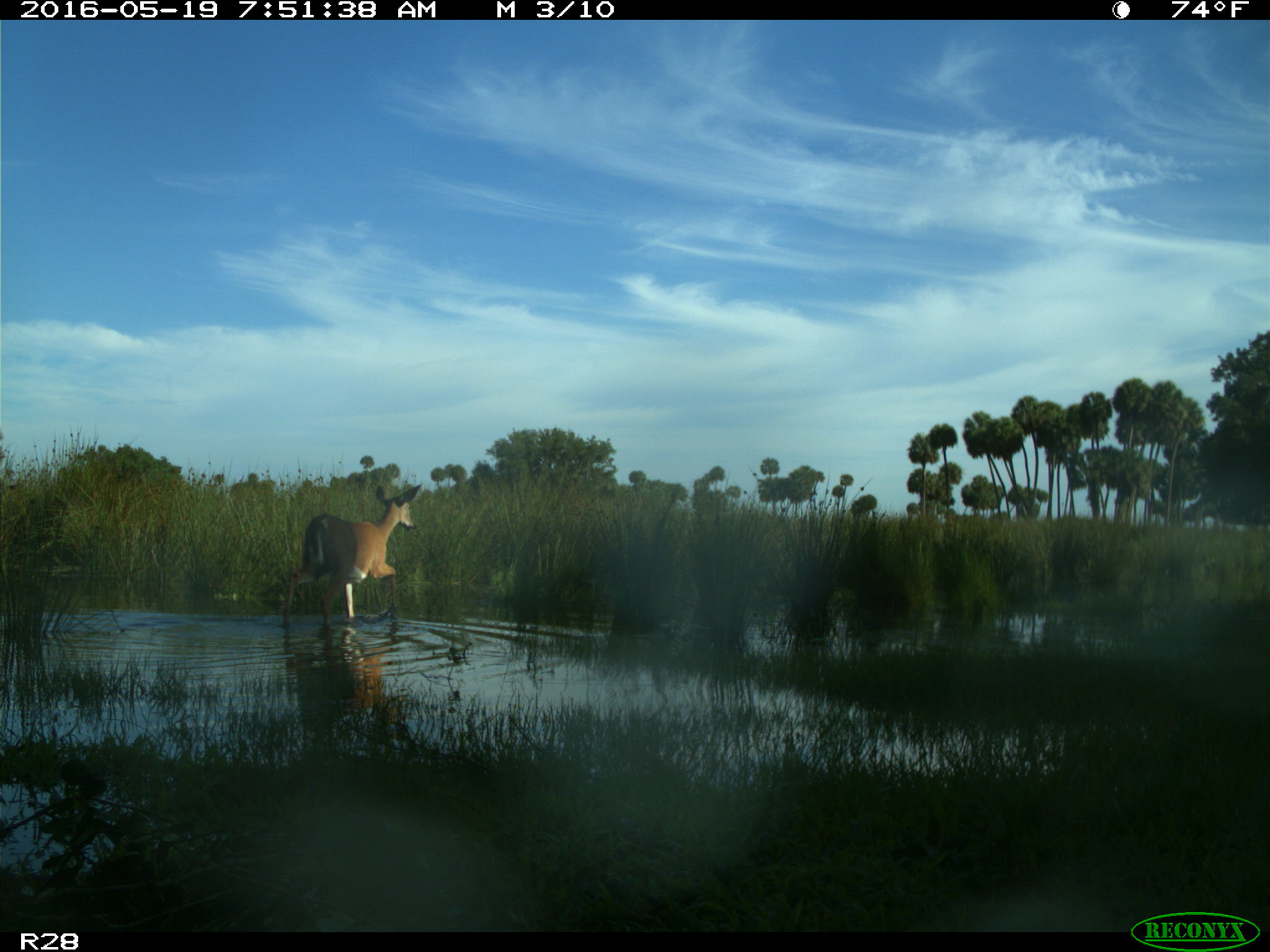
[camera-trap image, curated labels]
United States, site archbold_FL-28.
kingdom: Animalia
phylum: Chordata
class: Mammalia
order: Artiodactyla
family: Cervidae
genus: Odocoileus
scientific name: Odocoileus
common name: deer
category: unidentified deer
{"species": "unidentified deer (deer) (Odocoileus)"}